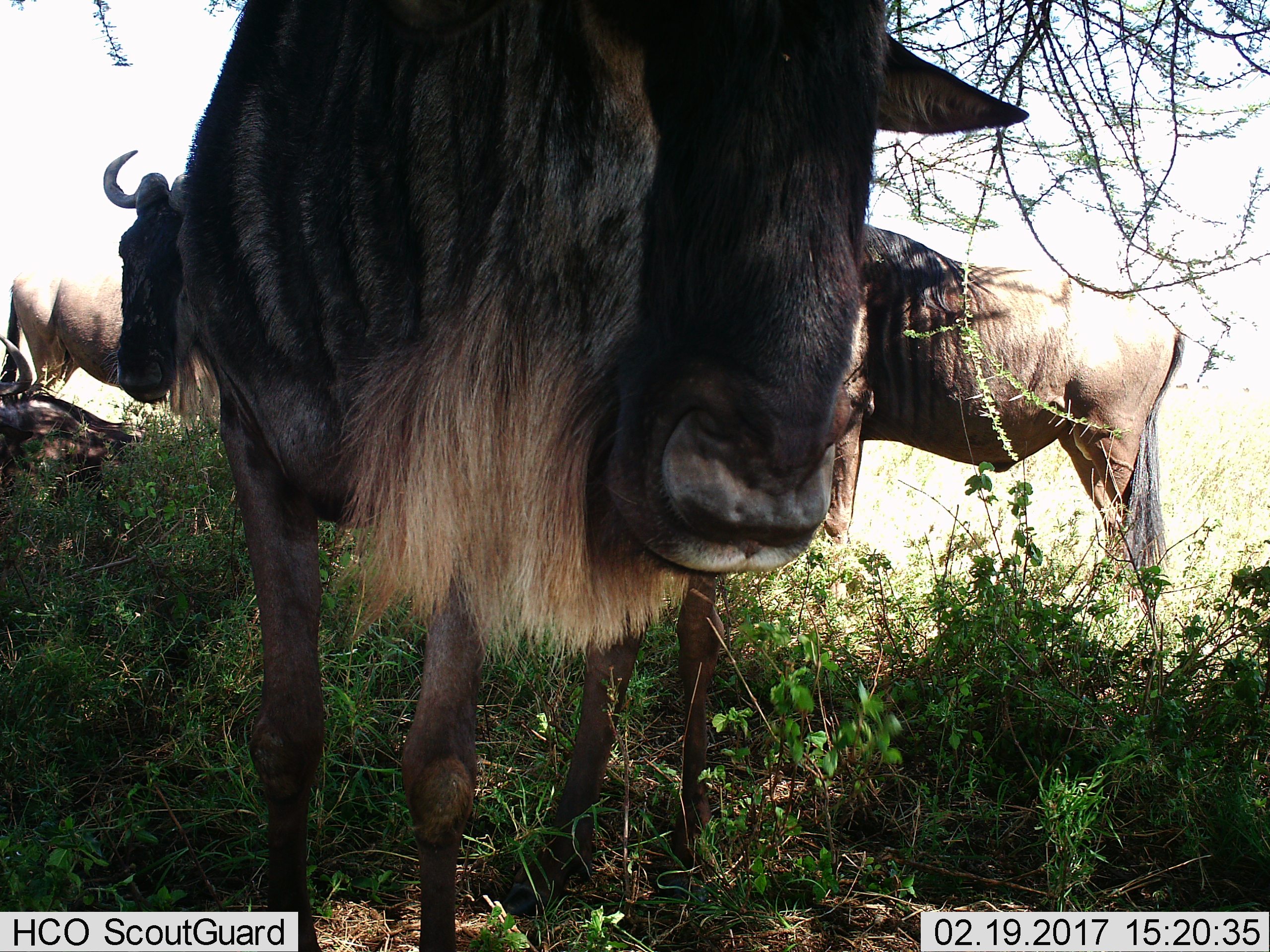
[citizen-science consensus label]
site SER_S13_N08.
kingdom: Animalia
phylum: Chordata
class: Mammalia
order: Artiodactyla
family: Bovidae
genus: Connochaetes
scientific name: Connochaetes taurinus taurinus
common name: blue wildebeest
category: wildebeestblue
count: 5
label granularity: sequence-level